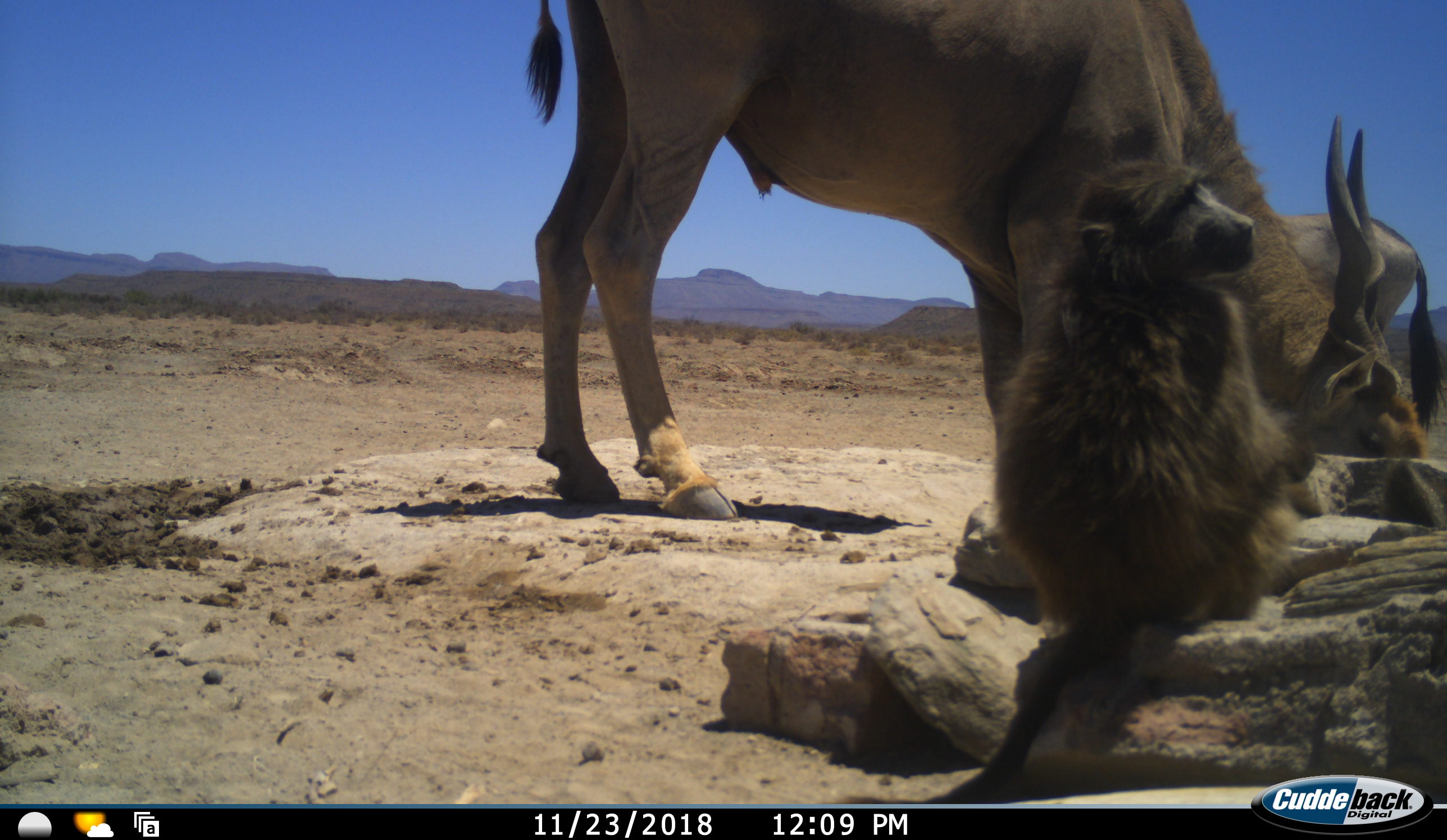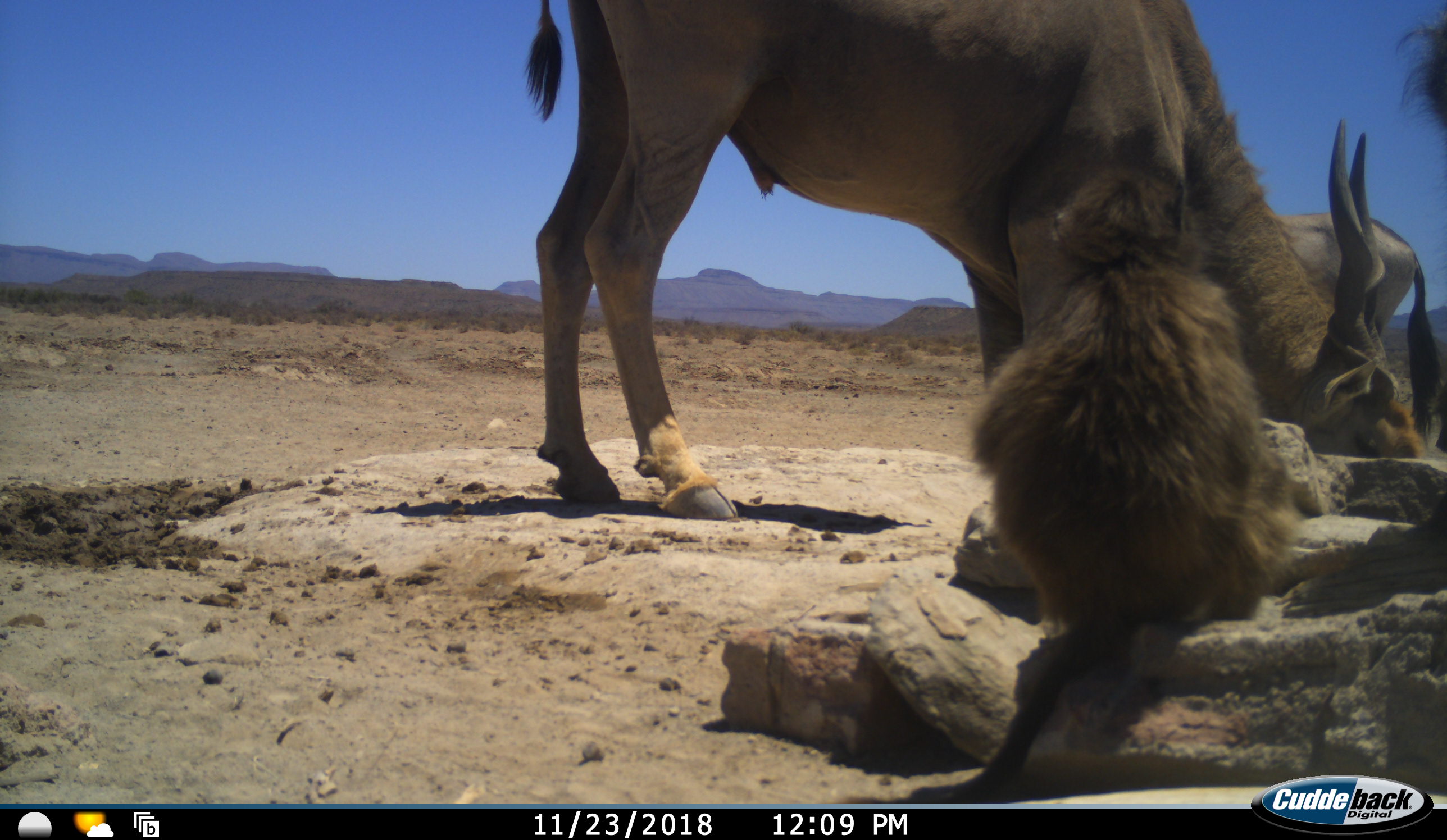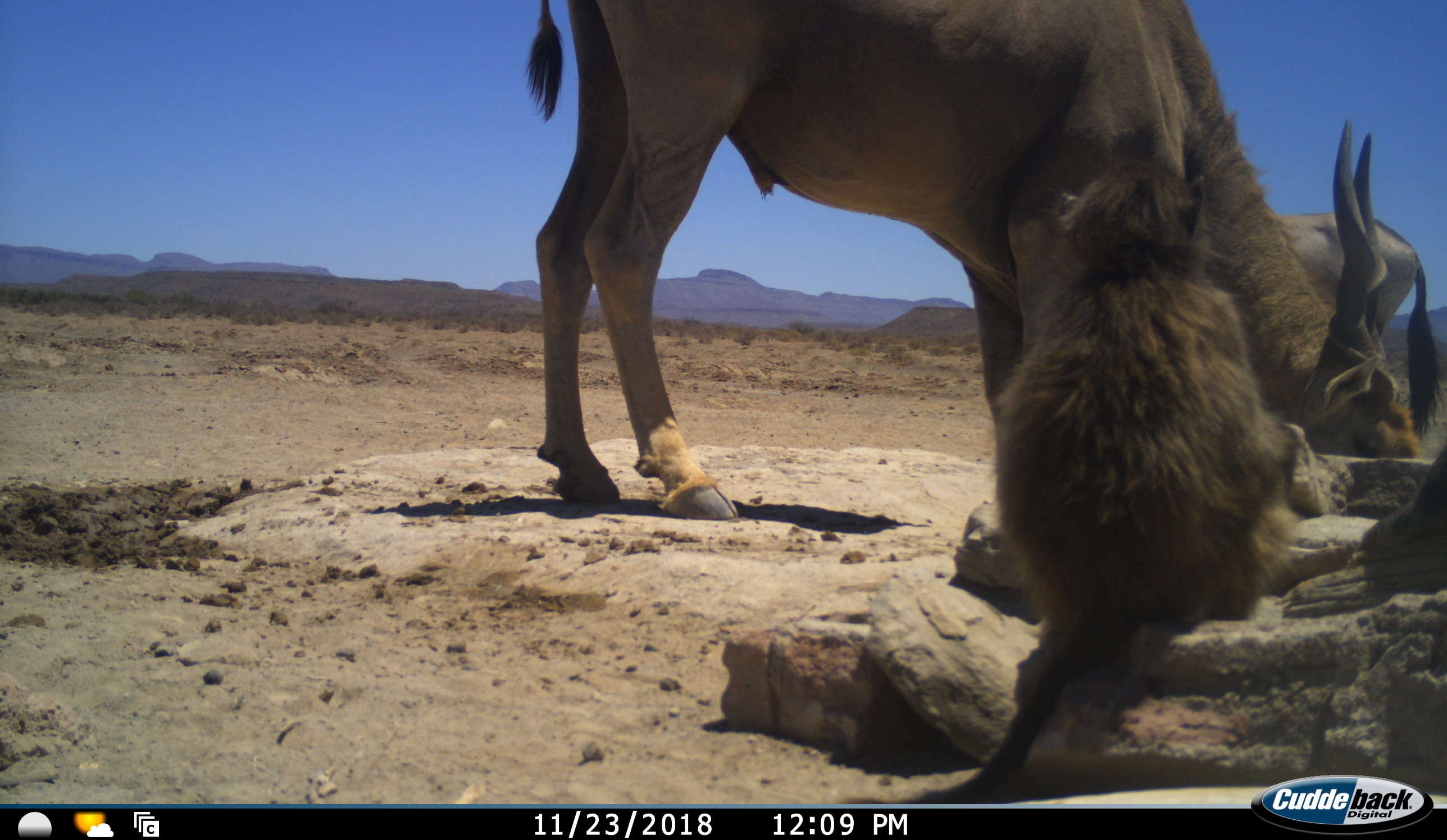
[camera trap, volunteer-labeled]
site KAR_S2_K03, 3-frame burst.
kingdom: Animalia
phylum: Chordata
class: Mammalia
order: Primates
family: Cercopithecidae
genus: Papio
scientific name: Papio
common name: baboon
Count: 2.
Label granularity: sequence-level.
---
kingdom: Animalia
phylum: Chordata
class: Mammalia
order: Artiodactyla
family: Bovidae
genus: Tragelaphus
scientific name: Tragelaphus oryx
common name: eland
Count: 1.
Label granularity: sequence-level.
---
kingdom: Animalia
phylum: Chordata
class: Mammalia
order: Artiodactyla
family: Bovidae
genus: Oryx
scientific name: Oryx gazella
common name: gemsbok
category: oryx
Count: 1.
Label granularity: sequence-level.